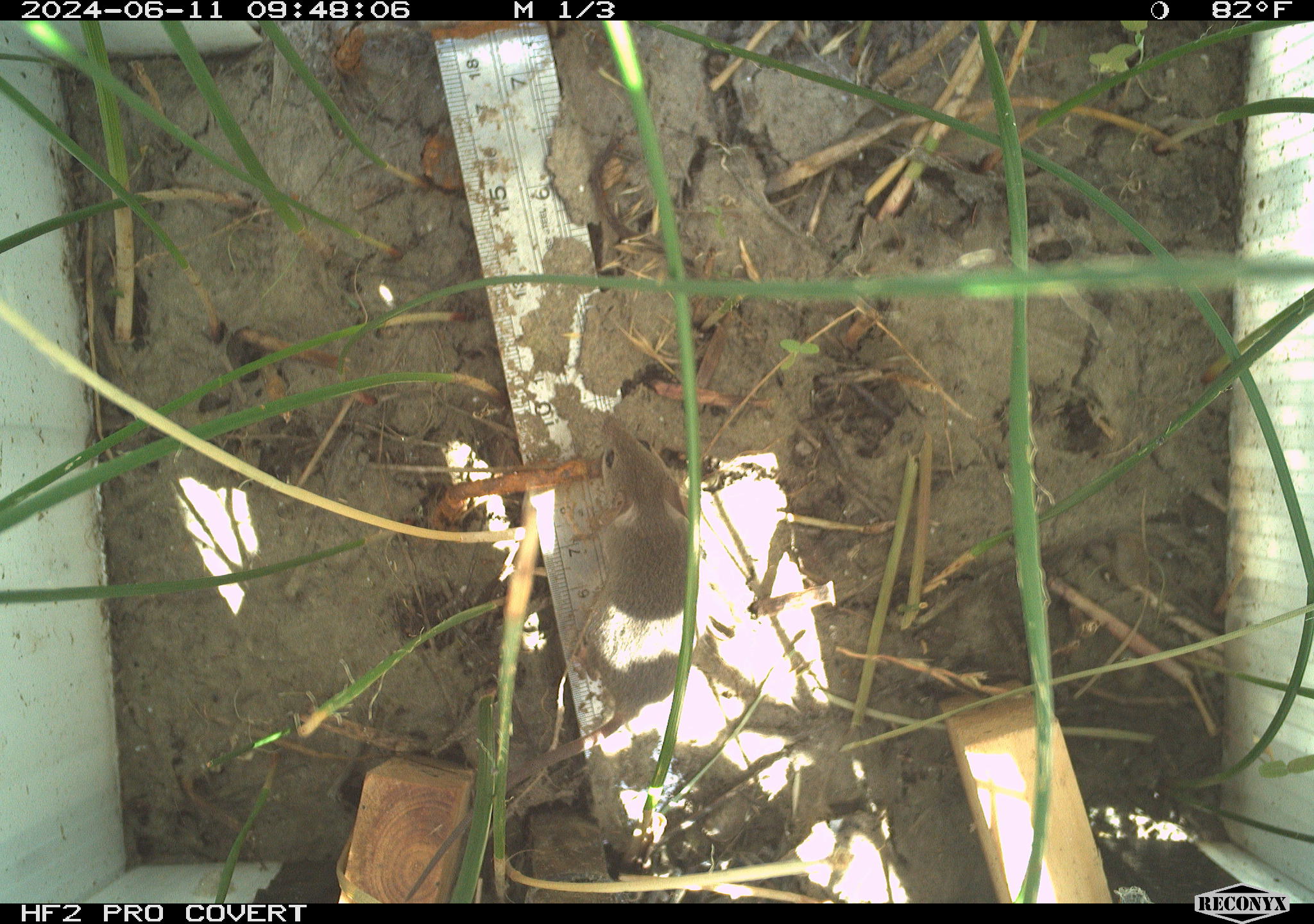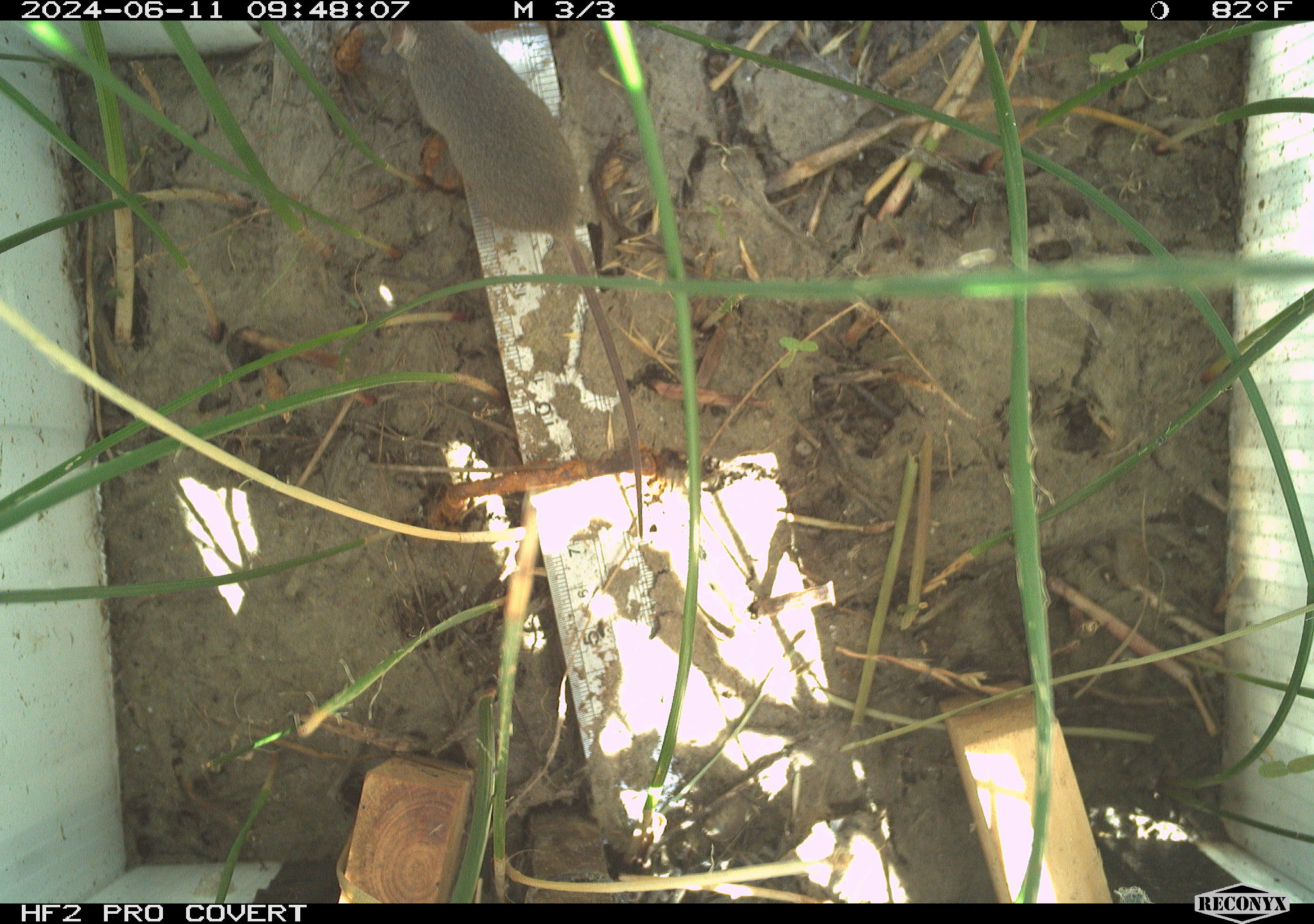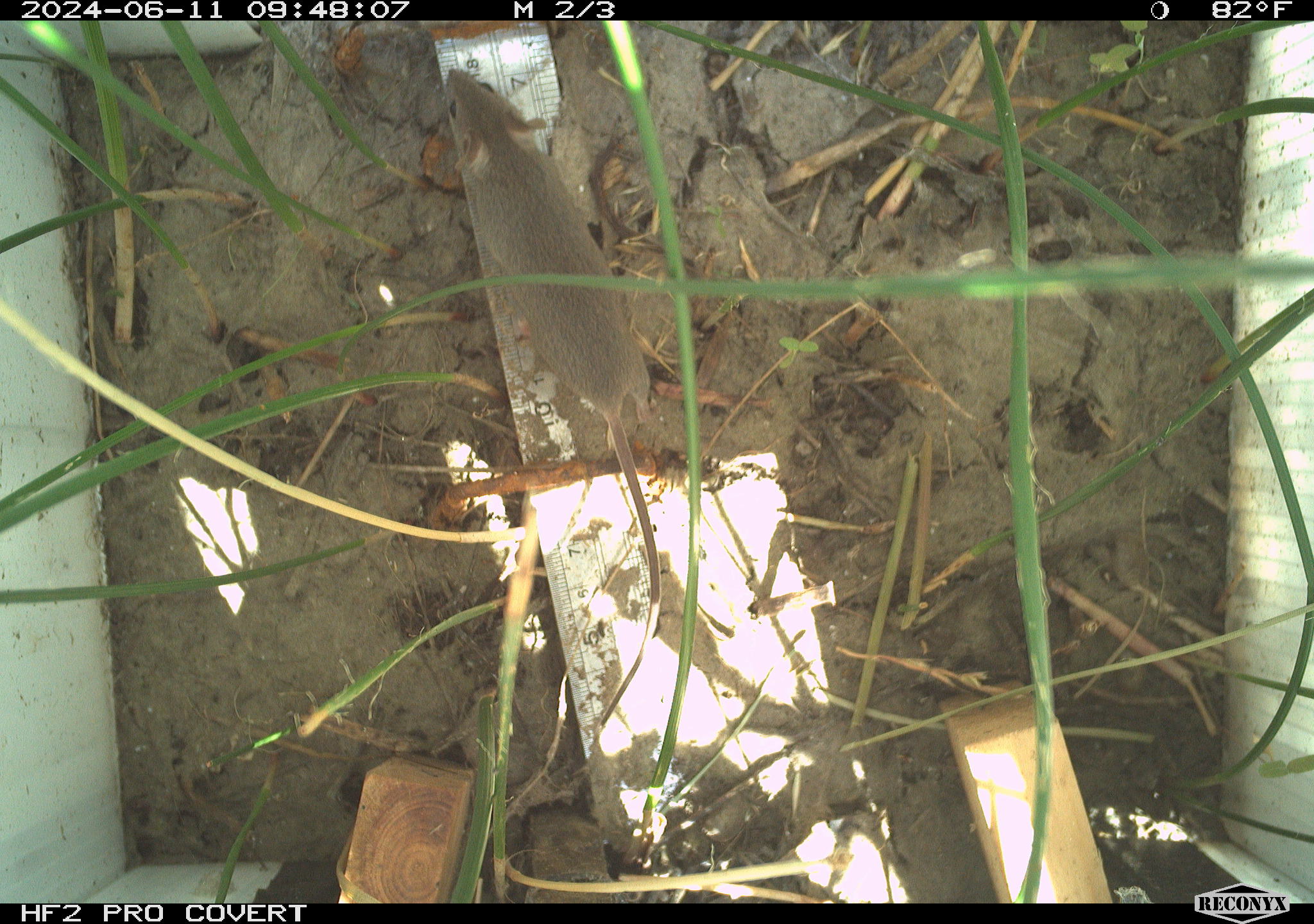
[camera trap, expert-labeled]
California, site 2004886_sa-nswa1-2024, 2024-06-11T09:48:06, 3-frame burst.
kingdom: Animalia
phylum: Chordata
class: Mammalia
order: Rodentia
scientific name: Rodentia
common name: rodent